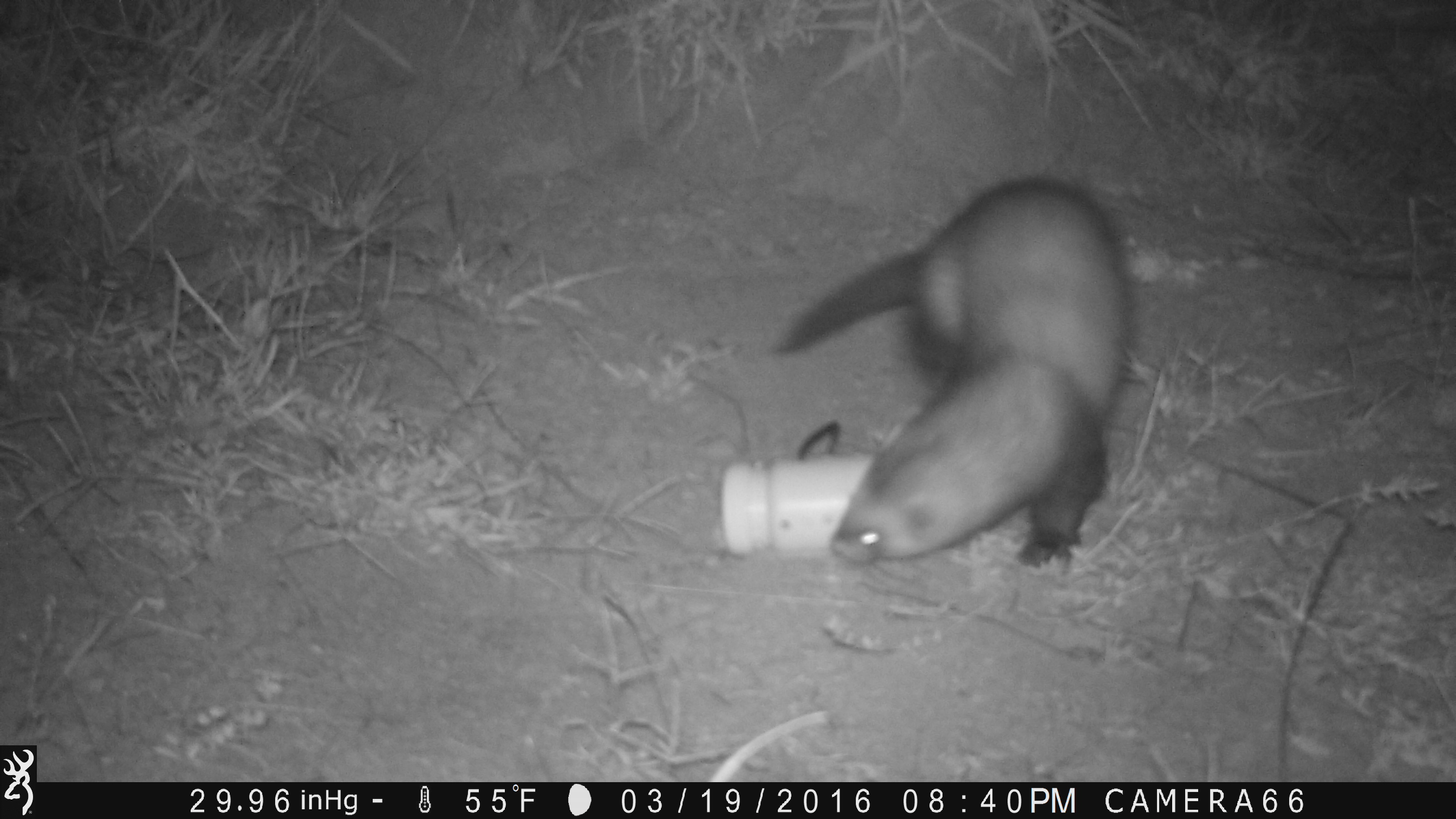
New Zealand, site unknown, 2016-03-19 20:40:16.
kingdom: Animalia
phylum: Chordata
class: Mammalia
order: Carnivora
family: Mustelidae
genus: Mustela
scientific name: Mustela furo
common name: ferret